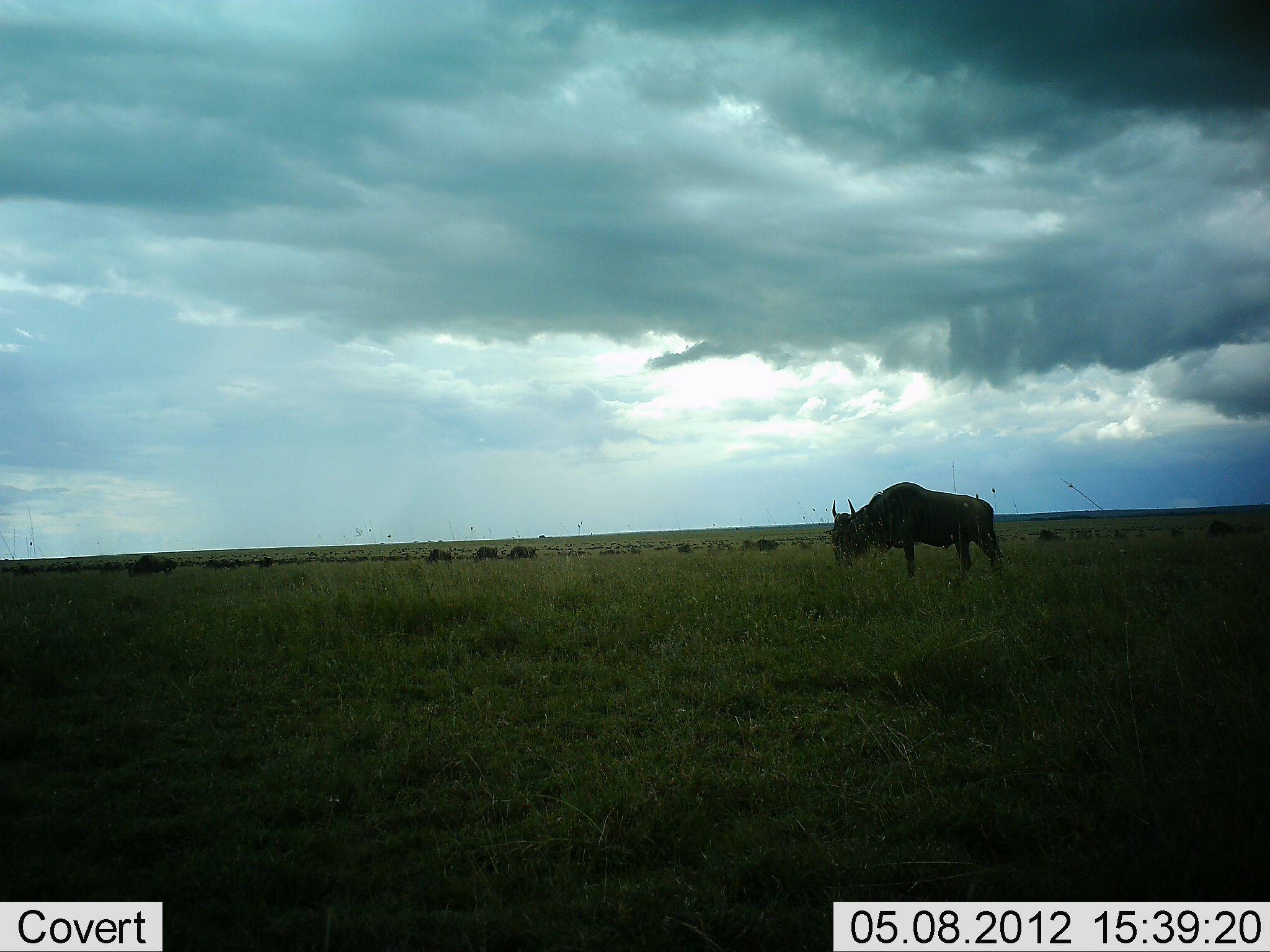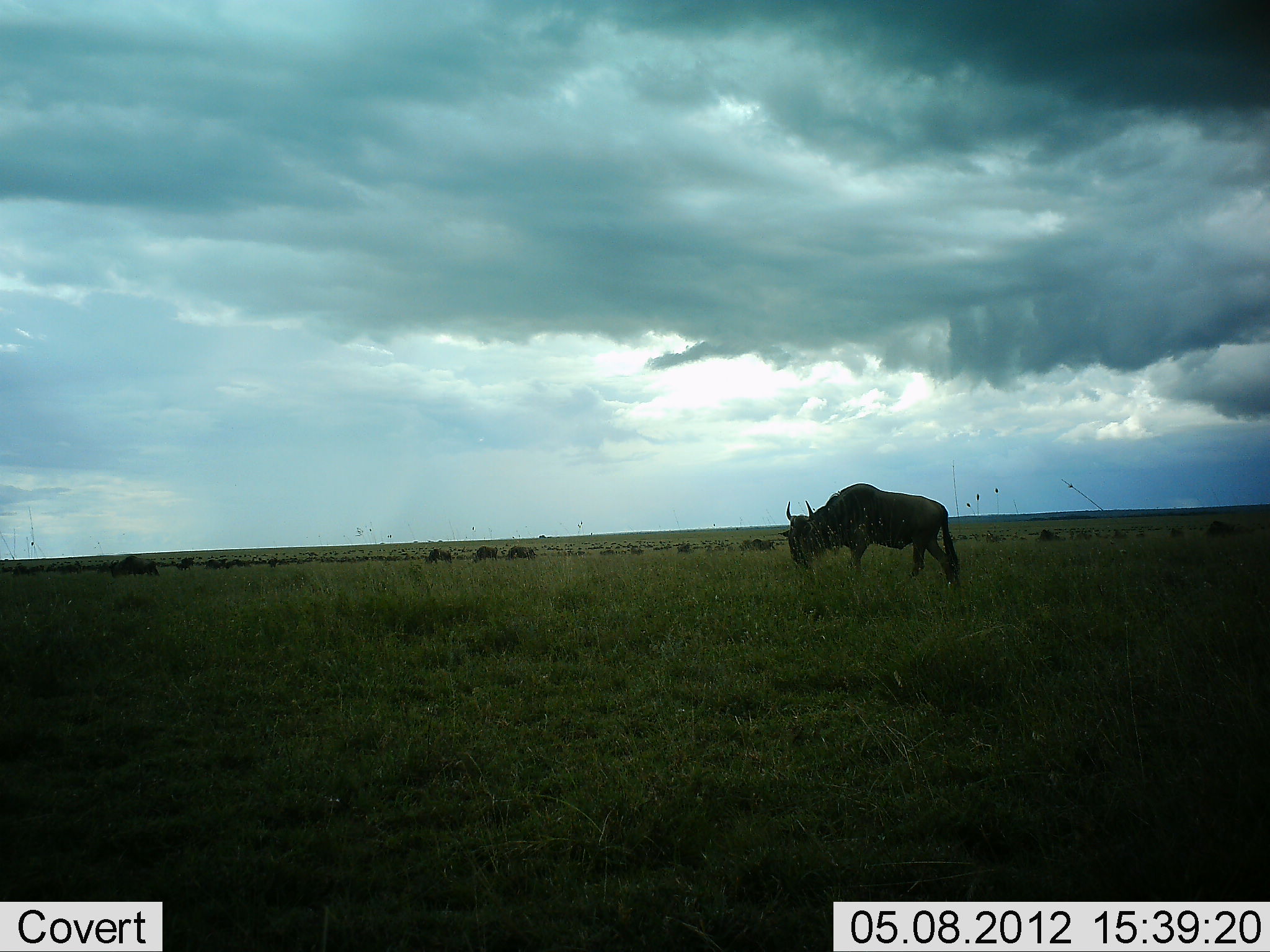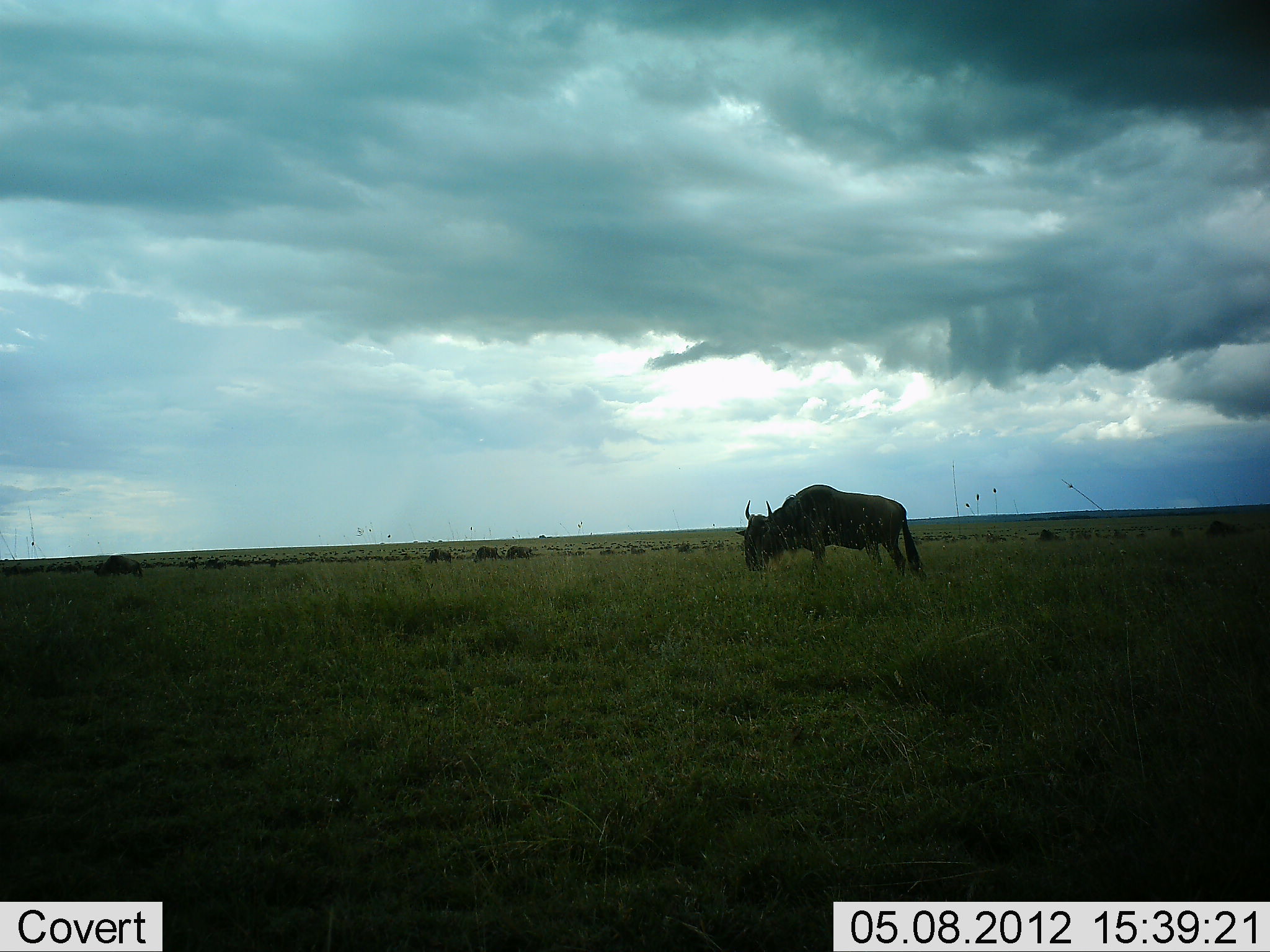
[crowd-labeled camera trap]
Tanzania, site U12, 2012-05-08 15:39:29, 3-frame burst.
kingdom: Animalia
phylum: Chordata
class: Mammalia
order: Artiodactyla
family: Bovidae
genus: Connochaetes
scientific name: Connochaetes taurinus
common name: blue wildebeest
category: wildebeest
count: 11-50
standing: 30%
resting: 0%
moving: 70%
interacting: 0%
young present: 0%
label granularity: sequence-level